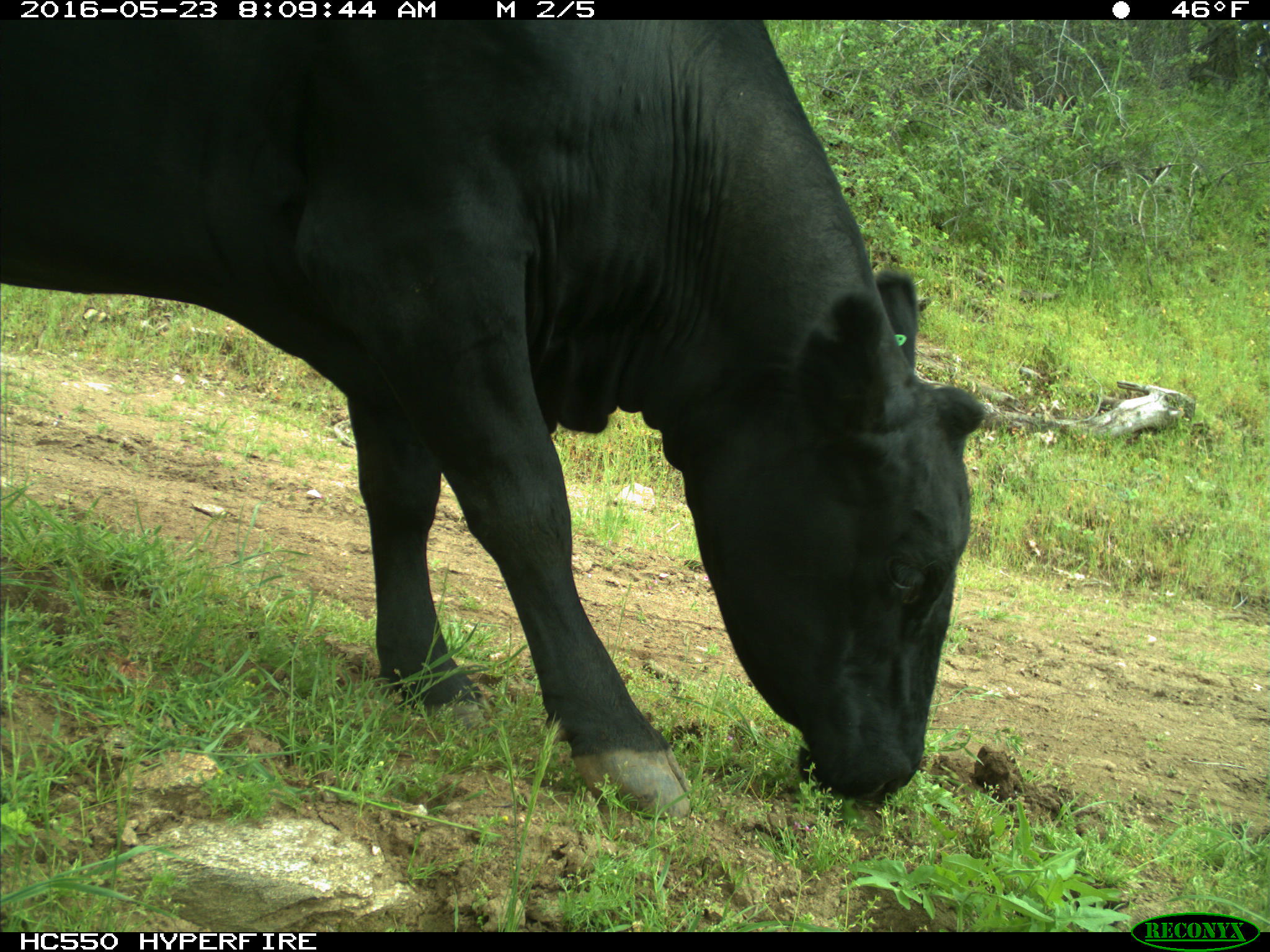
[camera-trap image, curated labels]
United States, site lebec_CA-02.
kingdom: Animalia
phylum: Chordata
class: Mammalia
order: Artiodactyla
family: Bovidae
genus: Bos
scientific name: Bos taurus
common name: domestic cow